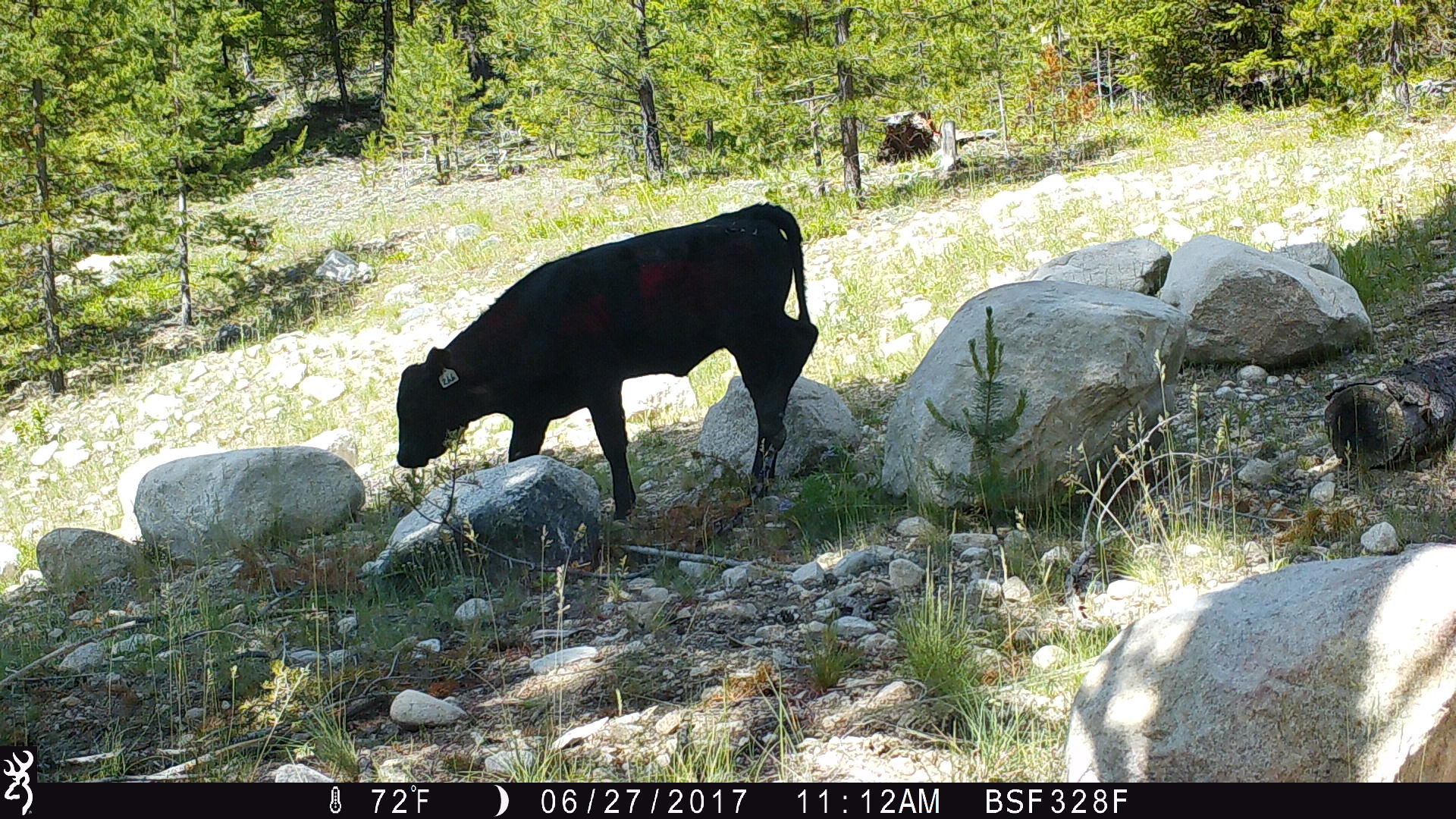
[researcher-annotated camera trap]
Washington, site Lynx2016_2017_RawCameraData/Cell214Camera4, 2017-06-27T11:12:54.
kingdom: Animalia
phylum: Chordata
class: Mammalia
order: Artiodactyla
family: Bovidae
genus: Bos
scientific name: Bos taurus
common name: domestic cattle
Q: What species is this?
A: Domestic cattle (Bos taurus).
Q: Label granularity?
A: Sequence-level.